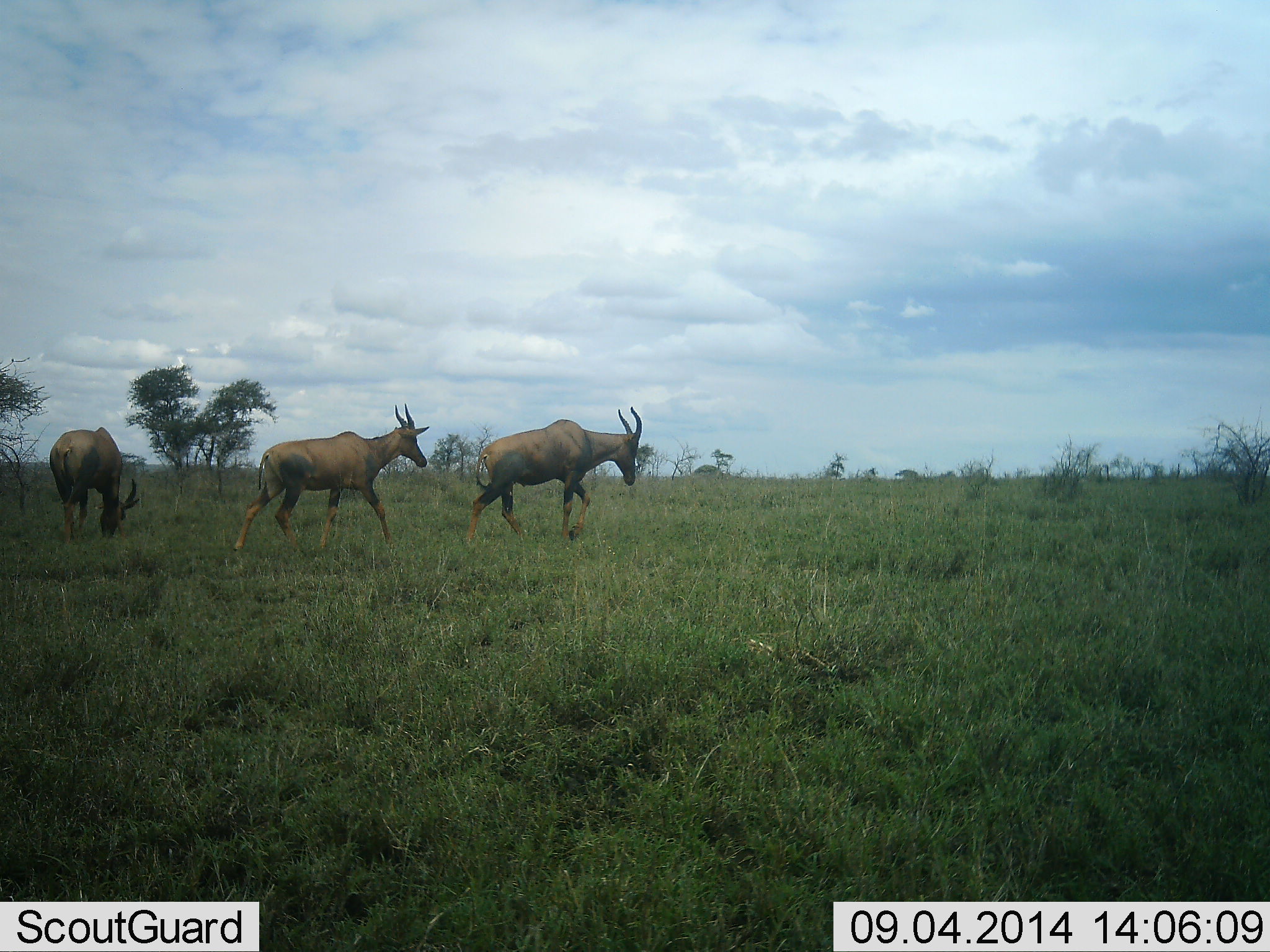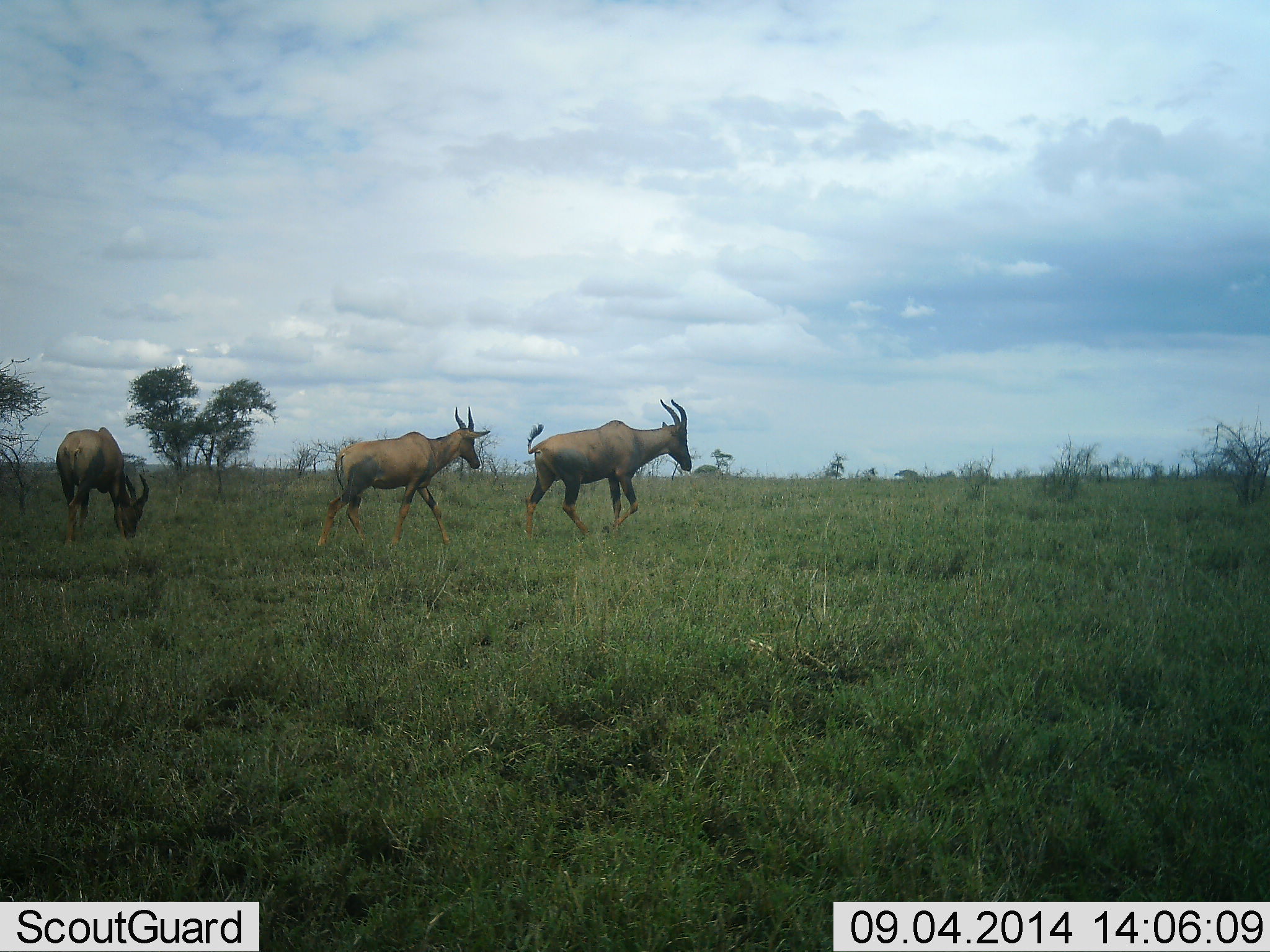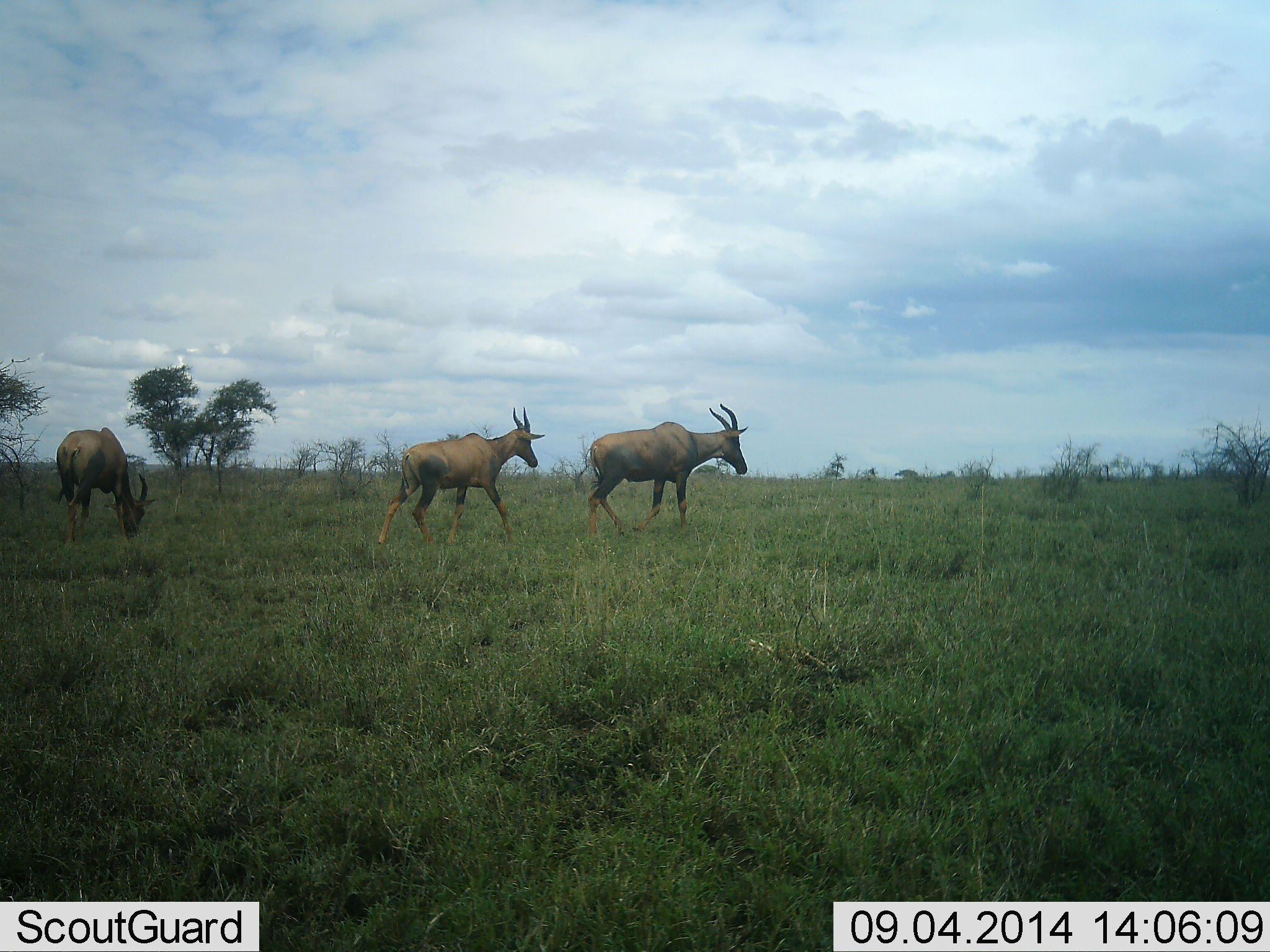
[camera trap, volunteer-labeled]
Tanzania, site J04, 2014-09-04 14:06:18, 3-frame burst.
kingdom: Animalia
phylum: Chordata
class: Mammalia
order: Artiodactyla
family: Bovidae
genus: Damaliscus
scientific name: Damaliscus lunatus jimela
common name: topi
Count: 3.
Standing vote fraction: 10%.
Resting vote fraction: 0%.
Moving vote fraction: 100%.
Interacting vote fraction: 0%.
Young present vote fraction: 10%.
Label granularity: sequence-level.